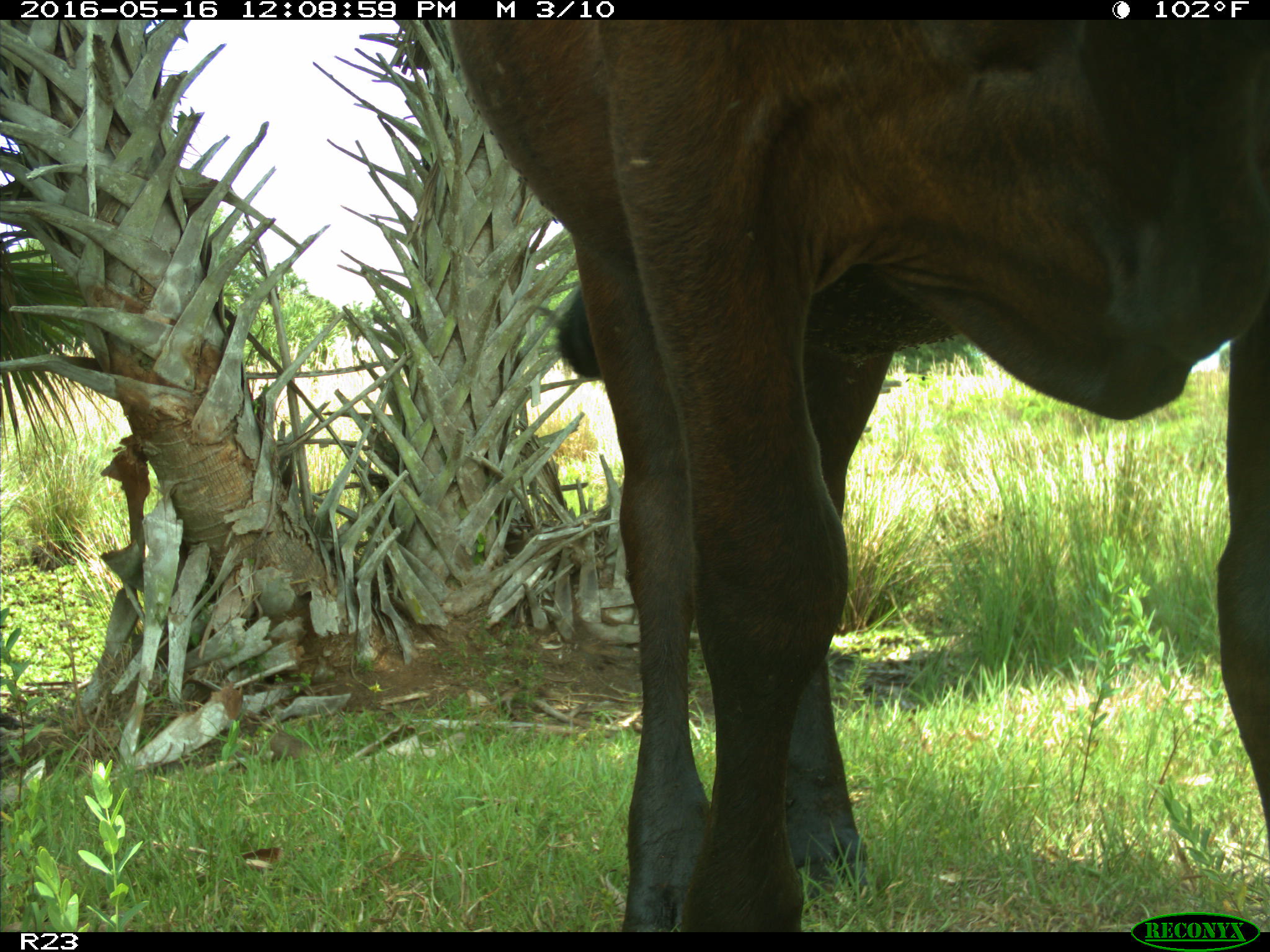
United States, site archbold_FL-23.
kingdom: Animalia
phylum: Chordata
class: Mammalia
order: Artiodactyla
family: Bovidae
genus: Bos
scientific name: Bos taurus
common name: domestic cow